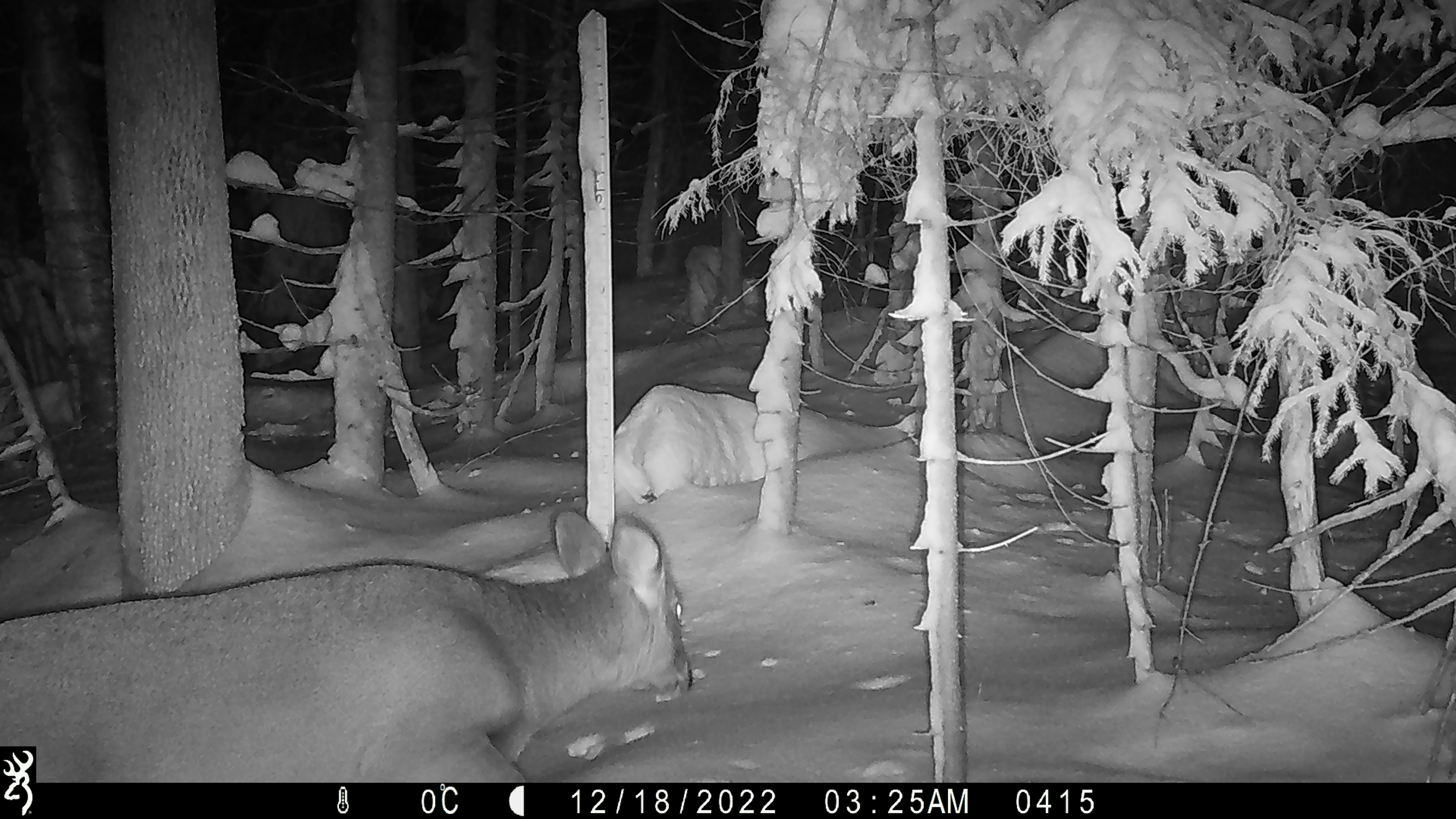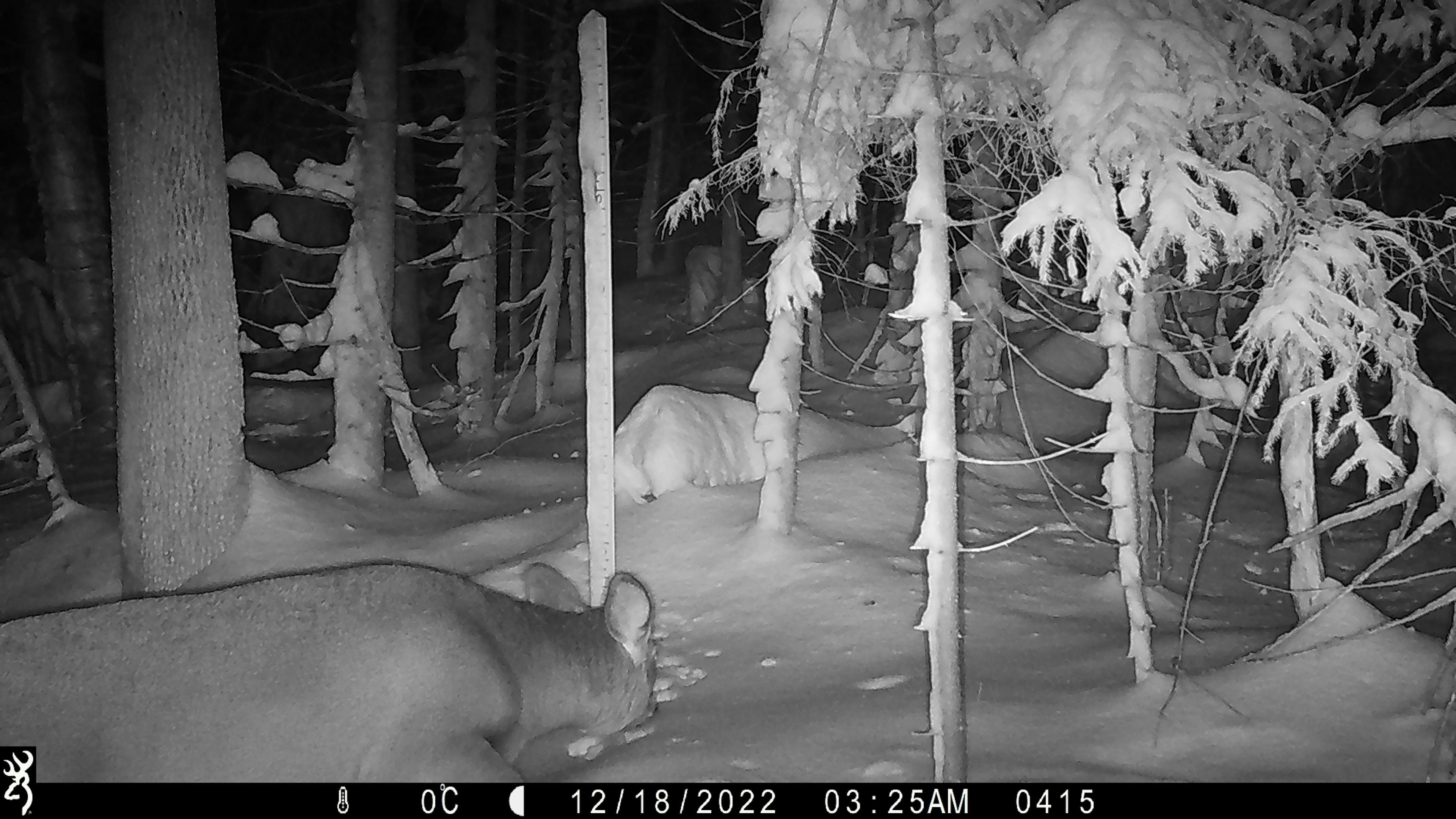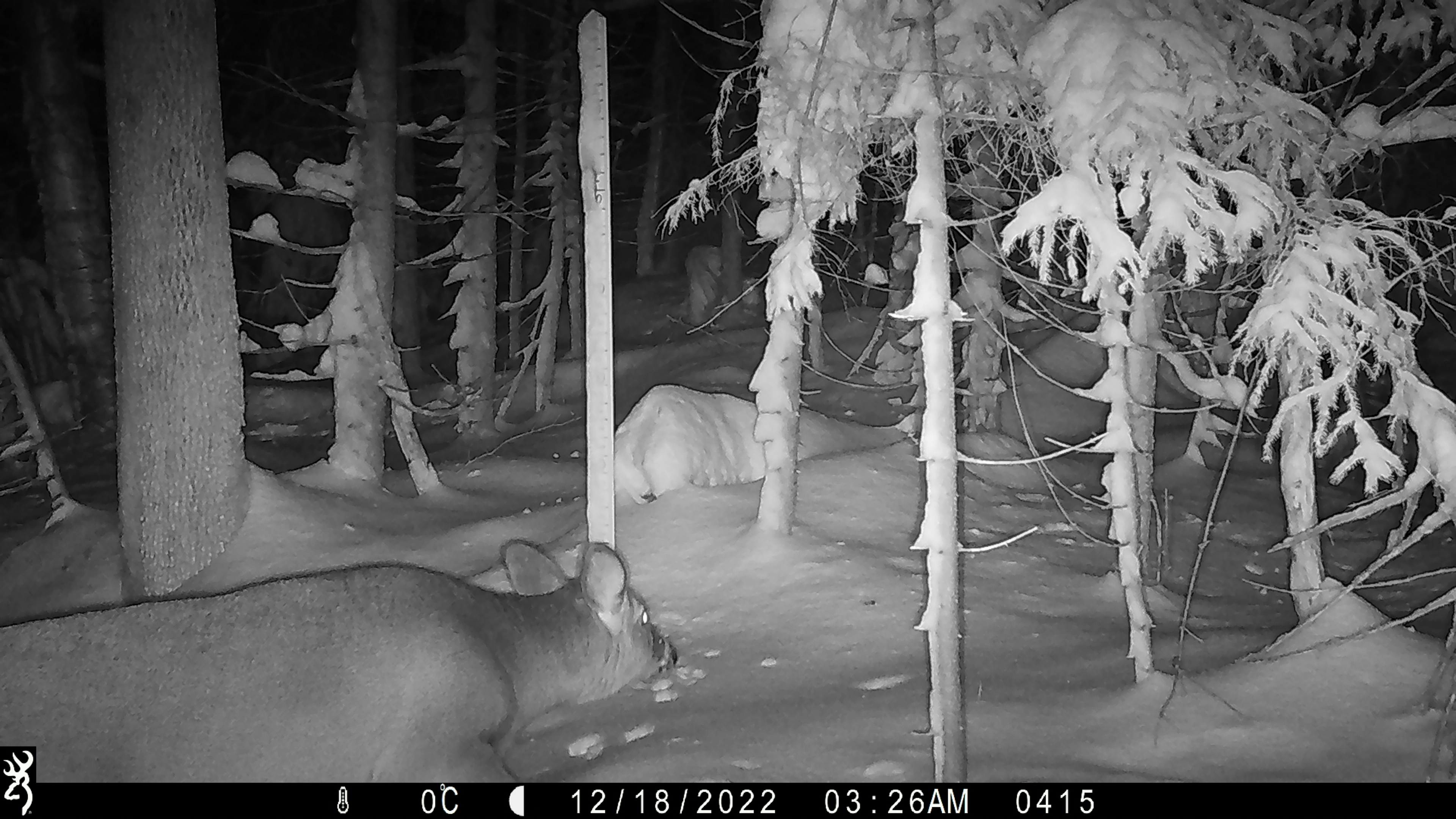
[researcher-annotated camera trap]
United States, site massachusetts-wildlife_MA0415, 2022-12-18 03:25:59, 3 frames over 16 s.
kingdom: Animalia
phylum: Chordata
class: Mammalia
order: Artiodactyla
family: Cervidae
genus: Odocoileus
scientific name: Odocoileus virginianus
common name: white-tailed deer